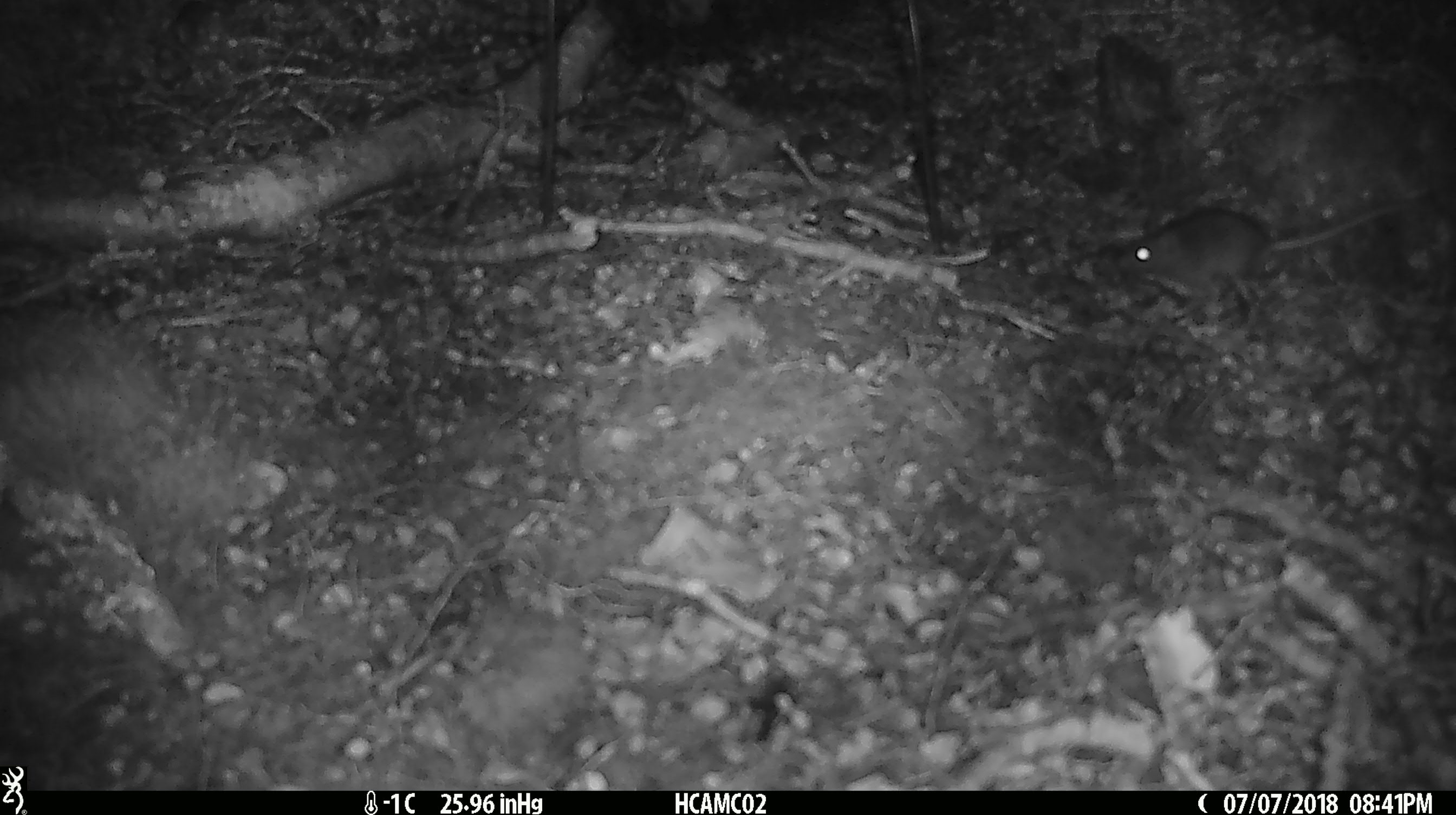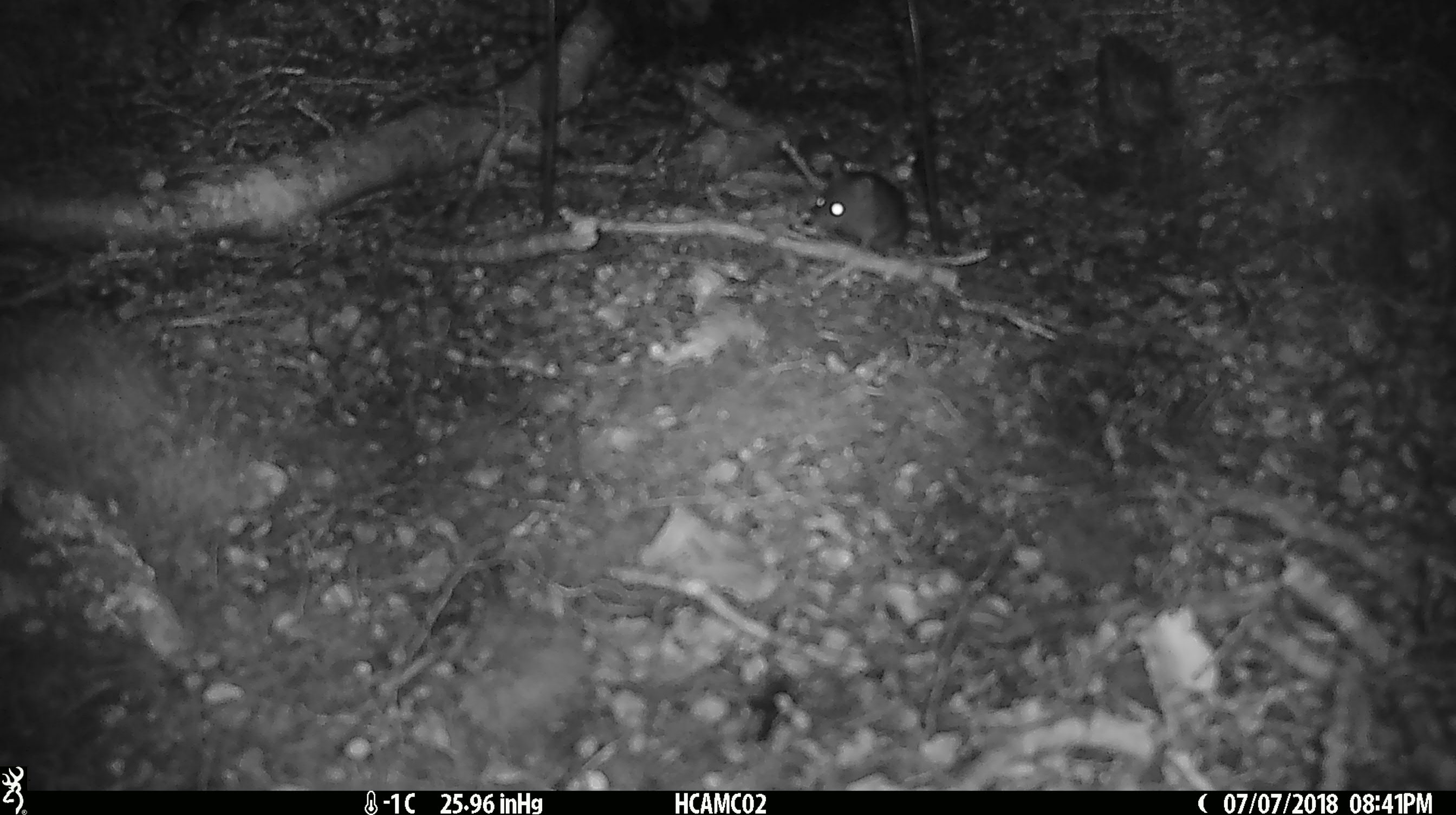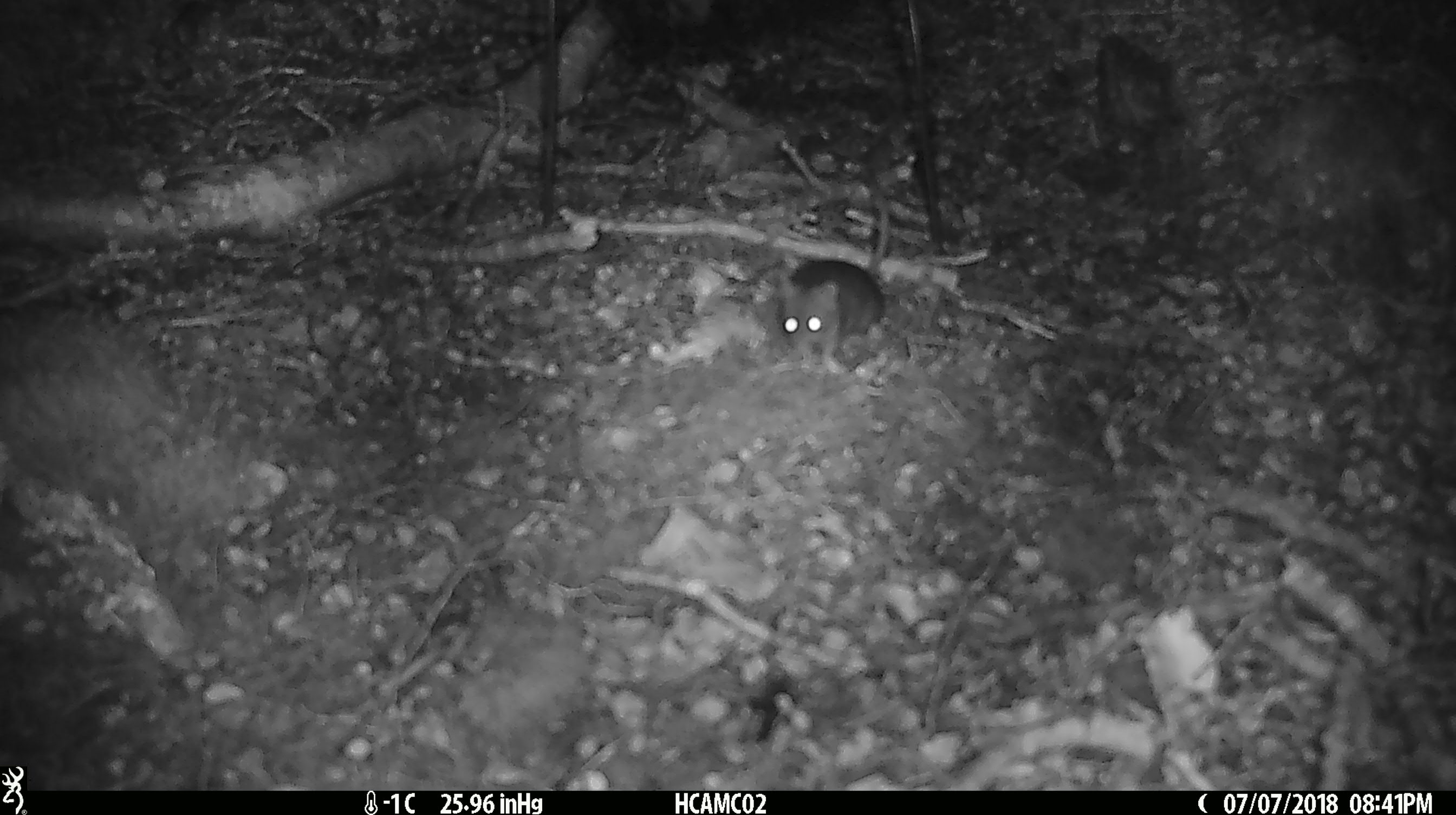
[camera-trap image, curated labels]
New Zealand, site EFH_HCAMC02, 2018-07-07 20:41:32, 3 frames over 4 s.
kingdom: Animalia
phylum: Chordata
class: Mammalia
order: Rodentia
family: Muridae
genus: Mus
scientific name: Mus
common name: mouse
Mouse (Mus).